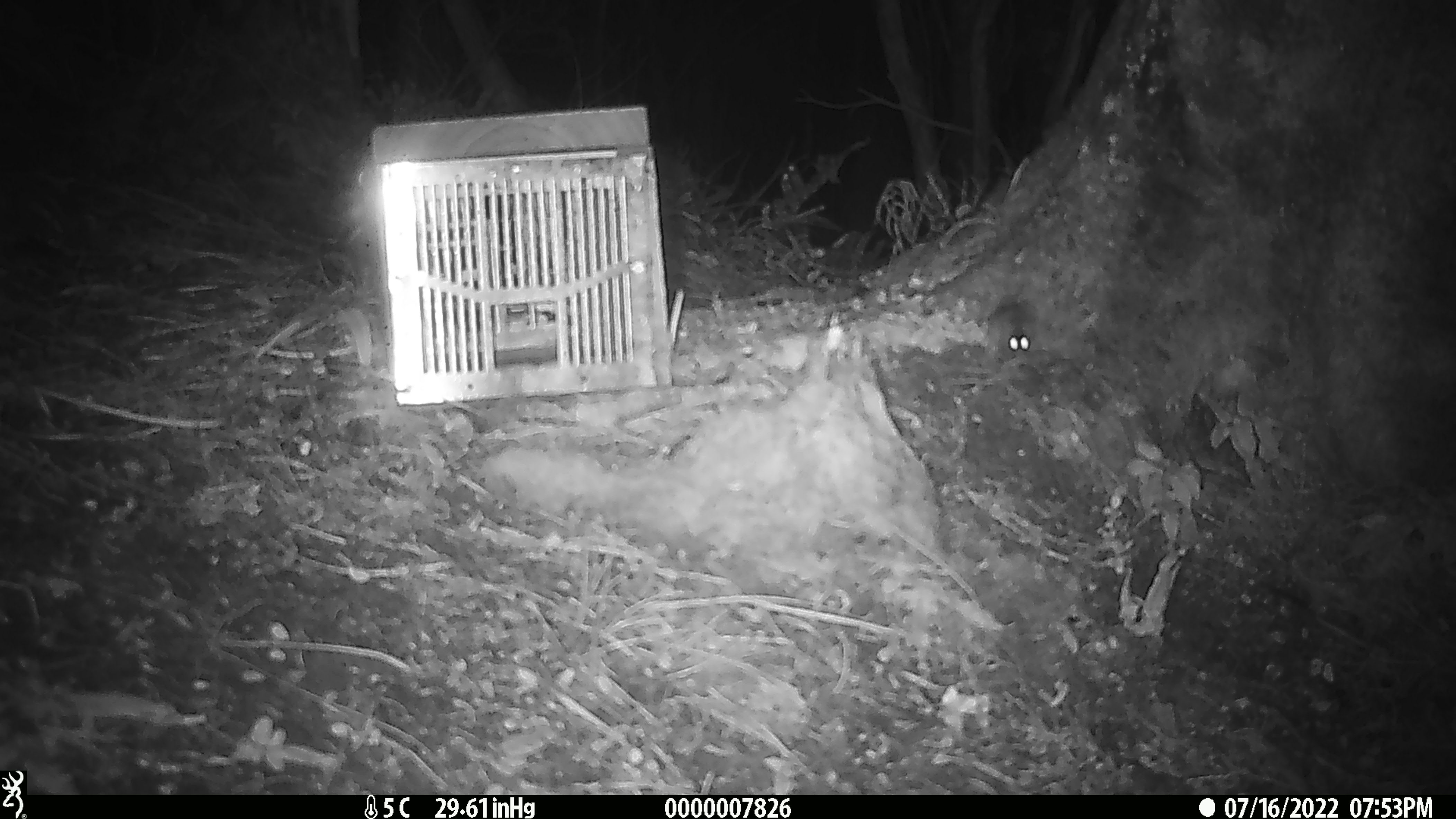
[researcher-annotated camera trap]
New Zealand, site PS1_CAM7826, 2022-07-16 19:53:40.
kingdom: Animalia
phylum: Chordata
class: Mammalia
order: Rodentia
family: Muridae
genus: Mus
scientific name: Mus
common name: mouse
Mouse (Mus).